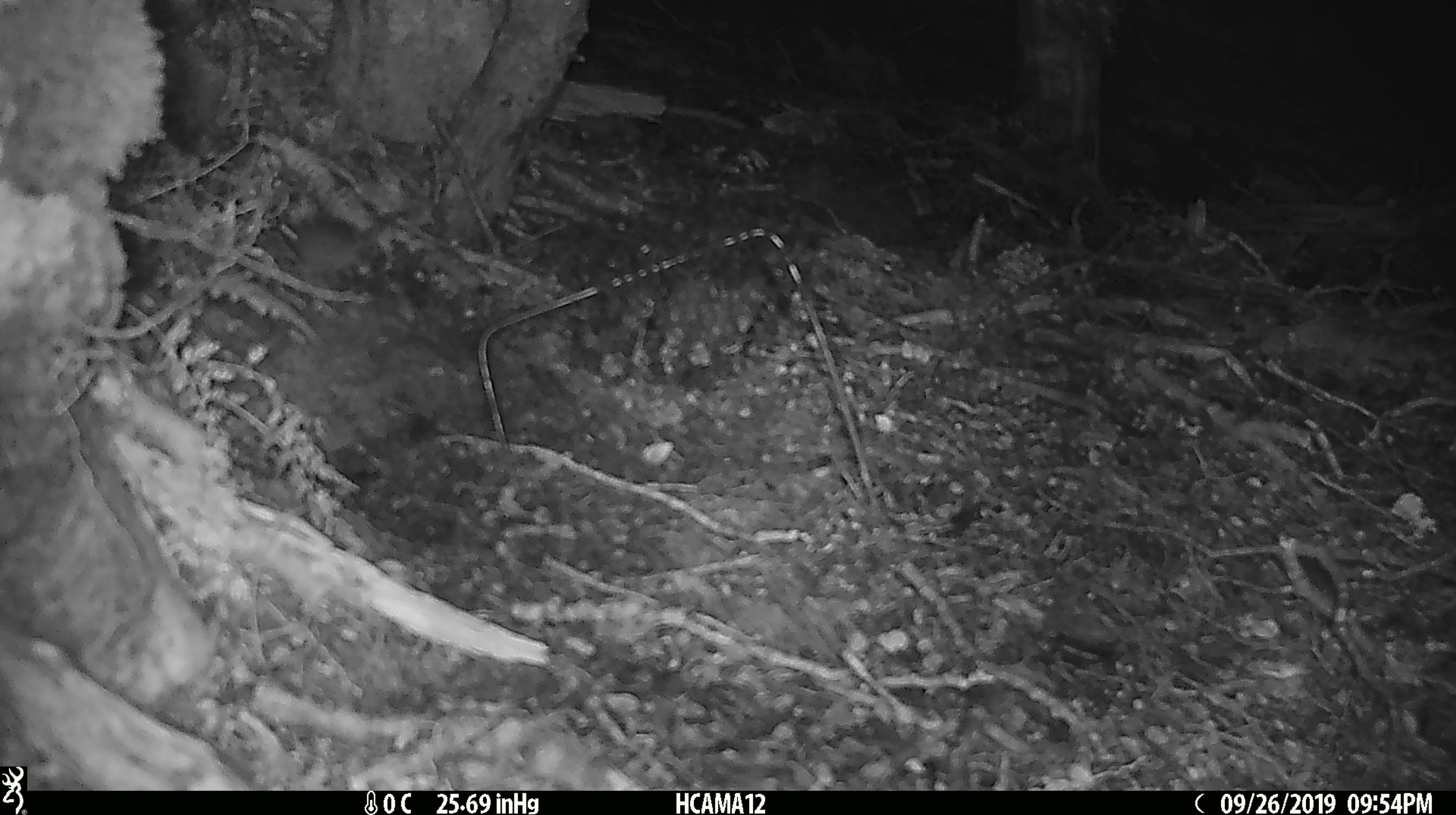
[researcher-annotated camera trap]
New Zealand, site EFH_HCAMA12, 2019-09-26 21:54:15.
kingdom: Animalia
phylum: Chordata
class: Mammalia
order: Rodentia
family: Muridae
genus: Mus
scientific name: Mus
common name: mouse